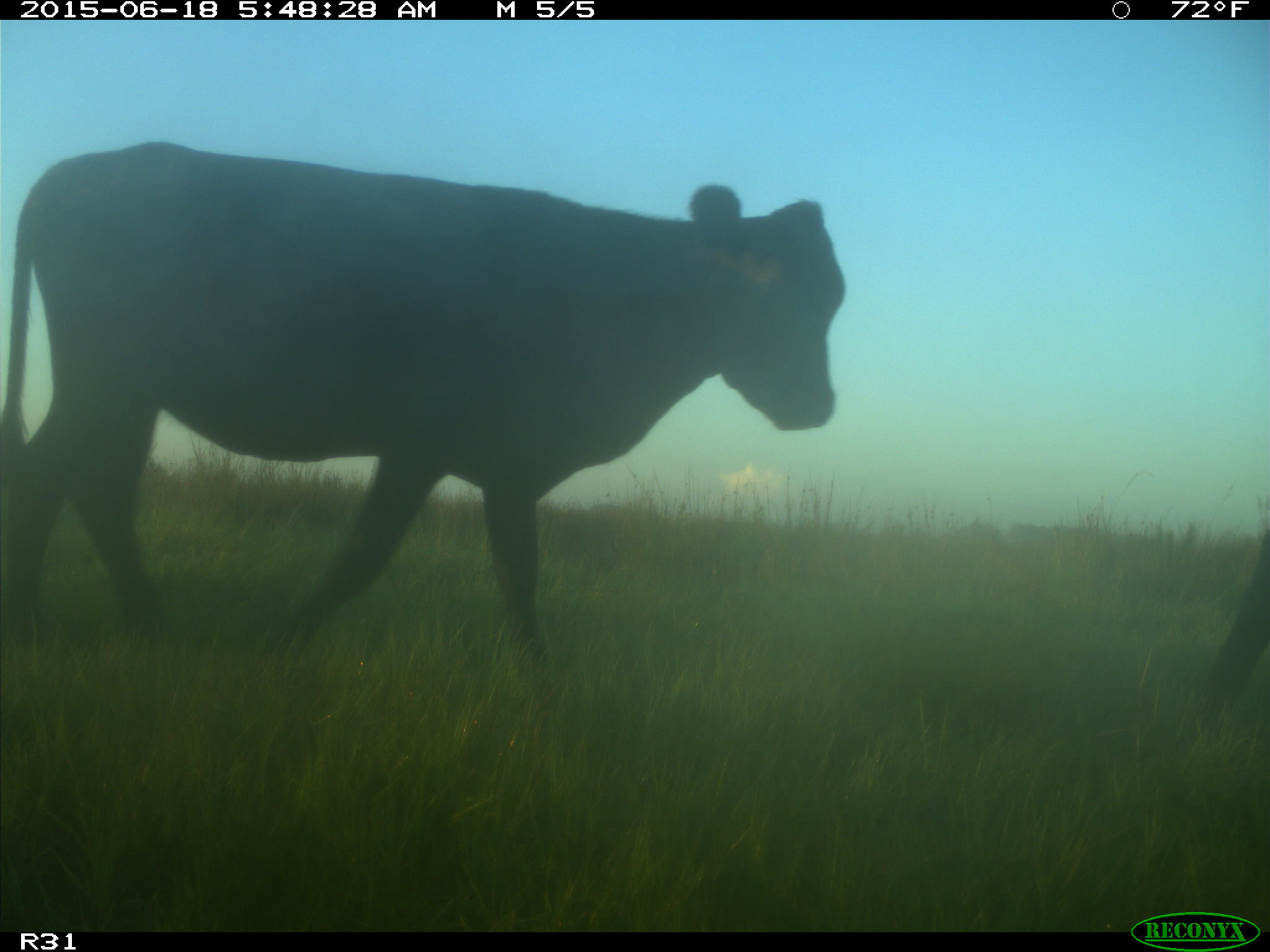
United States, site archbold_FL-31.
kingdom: Animalia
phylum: Chordata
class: Mammalia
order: Artiodactyla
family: Bovidae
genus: Bos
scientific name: Bos taurus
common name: domestic cow